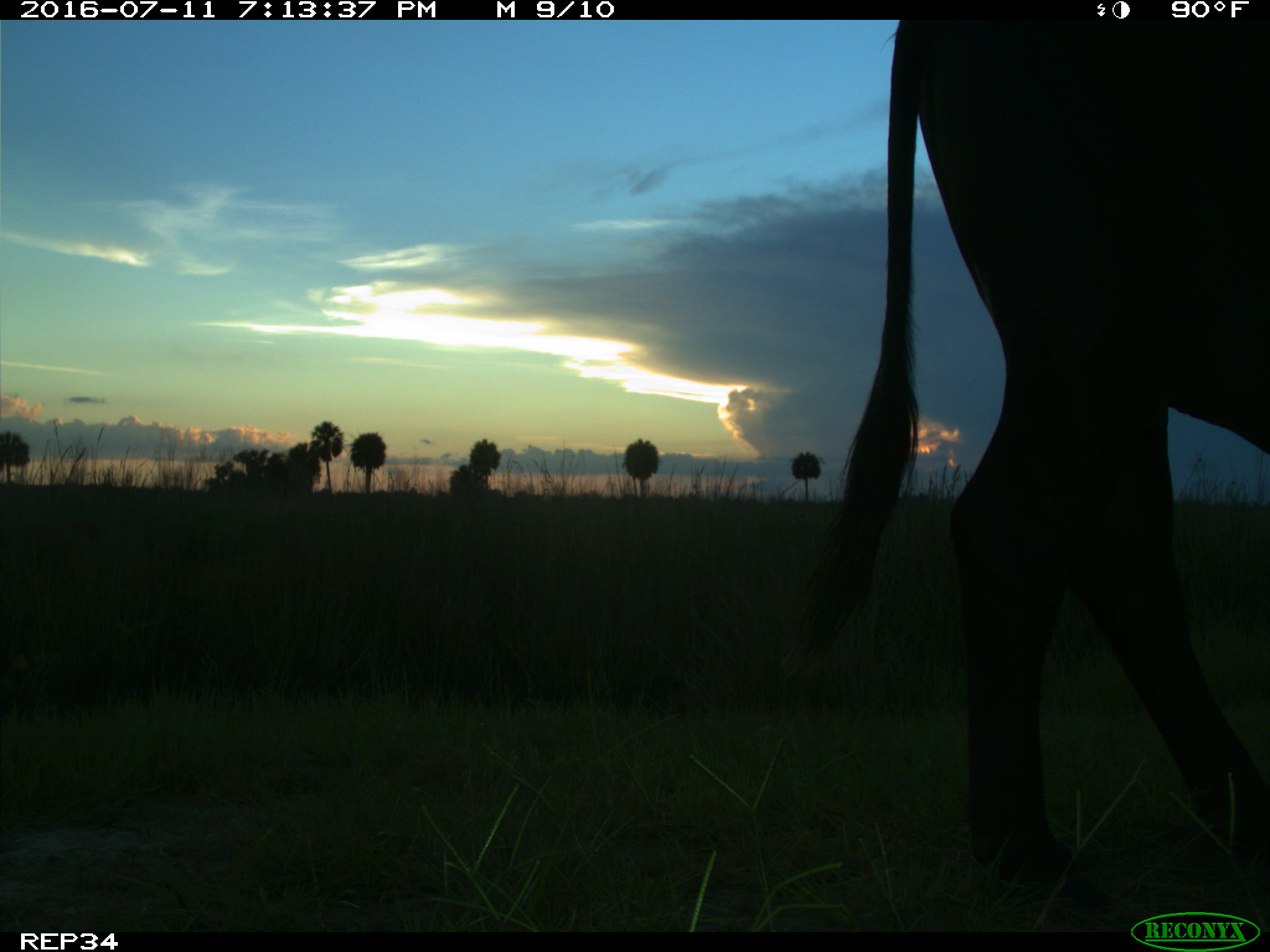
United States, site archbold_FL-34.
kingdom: Animalia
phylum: Chordata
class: Mammalia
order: Artiodactyla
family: Bovidae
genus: Bos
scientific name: Bos taurus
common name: domestic cow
Bos taurus (domestic cow).